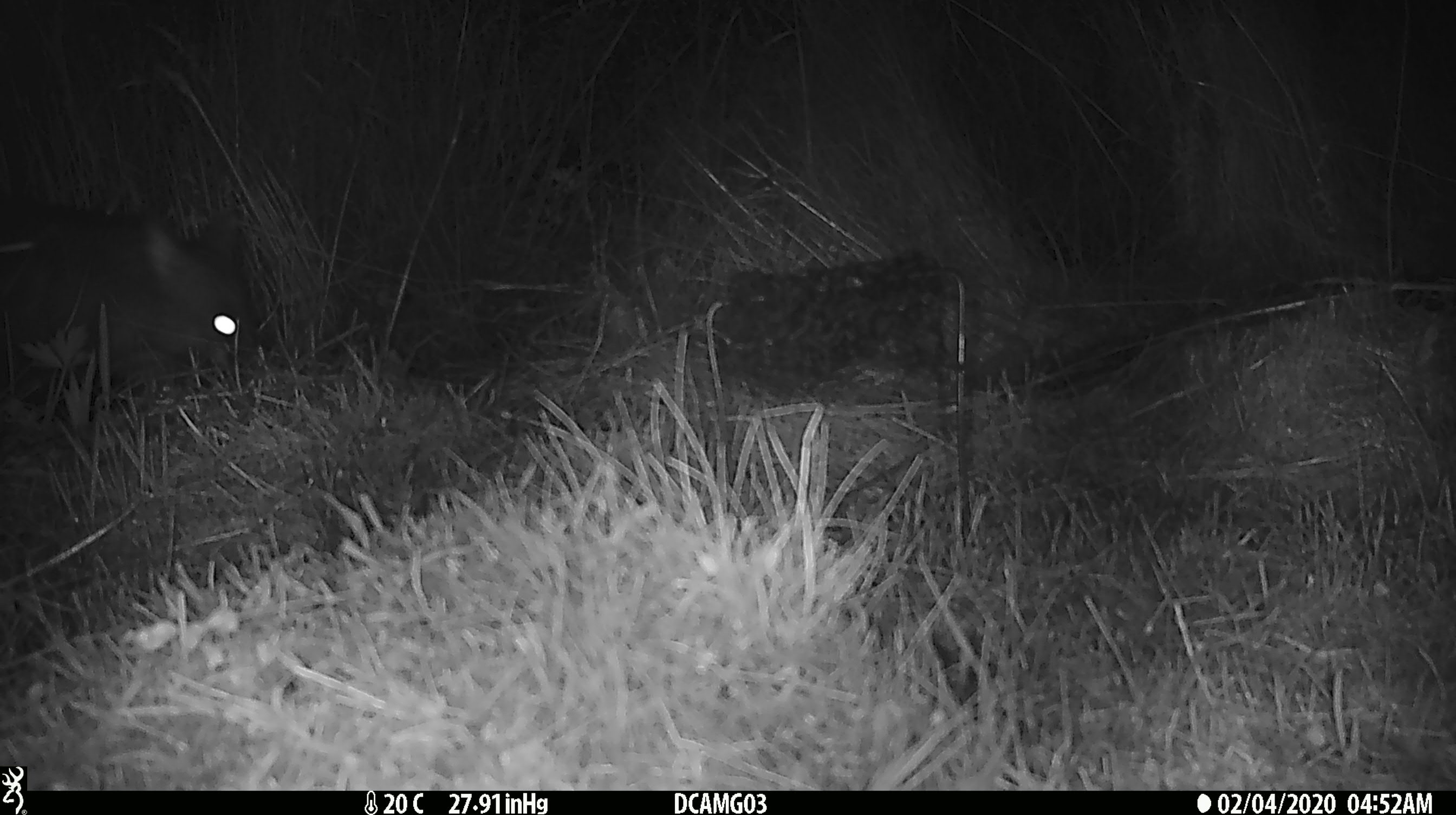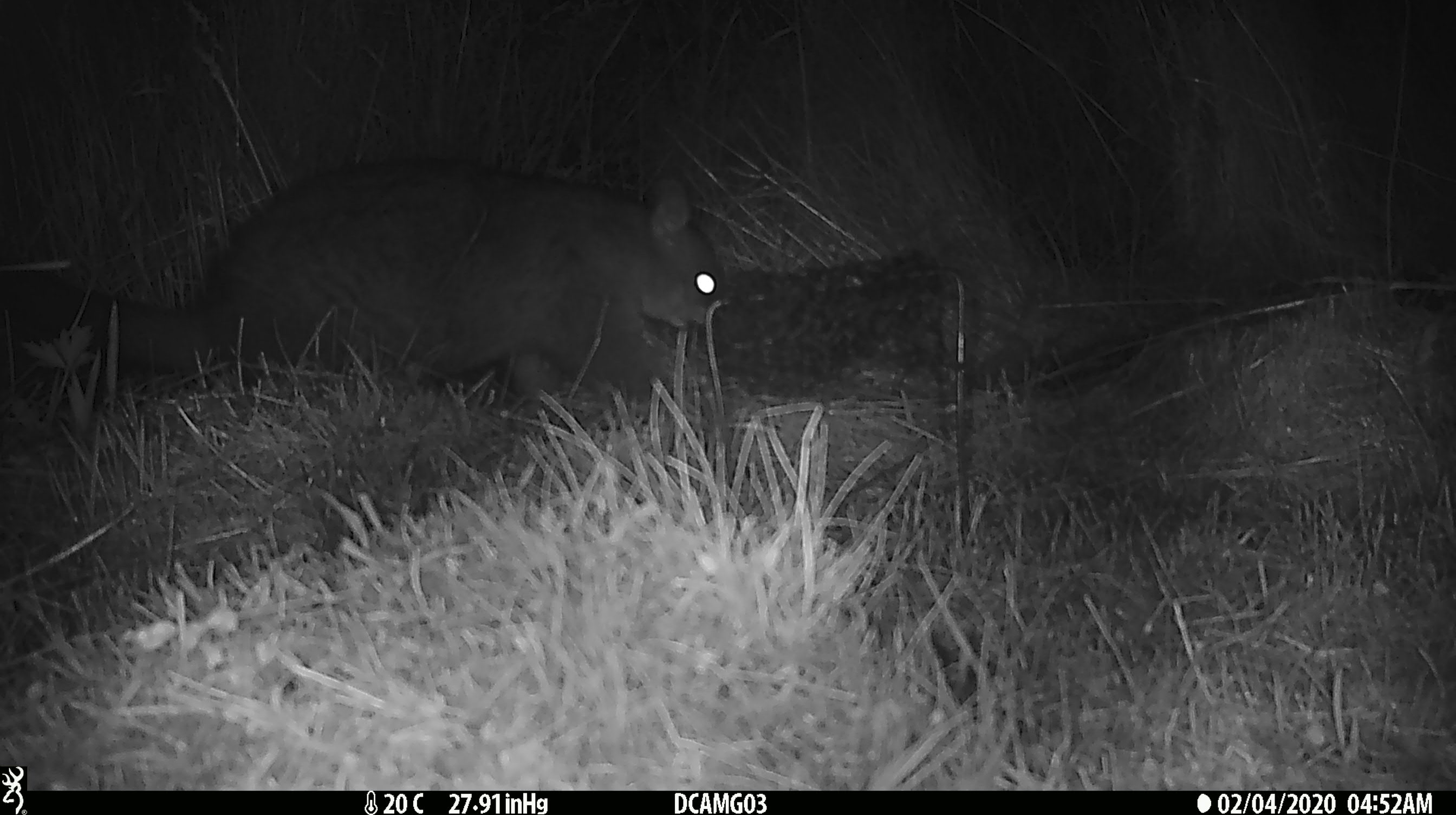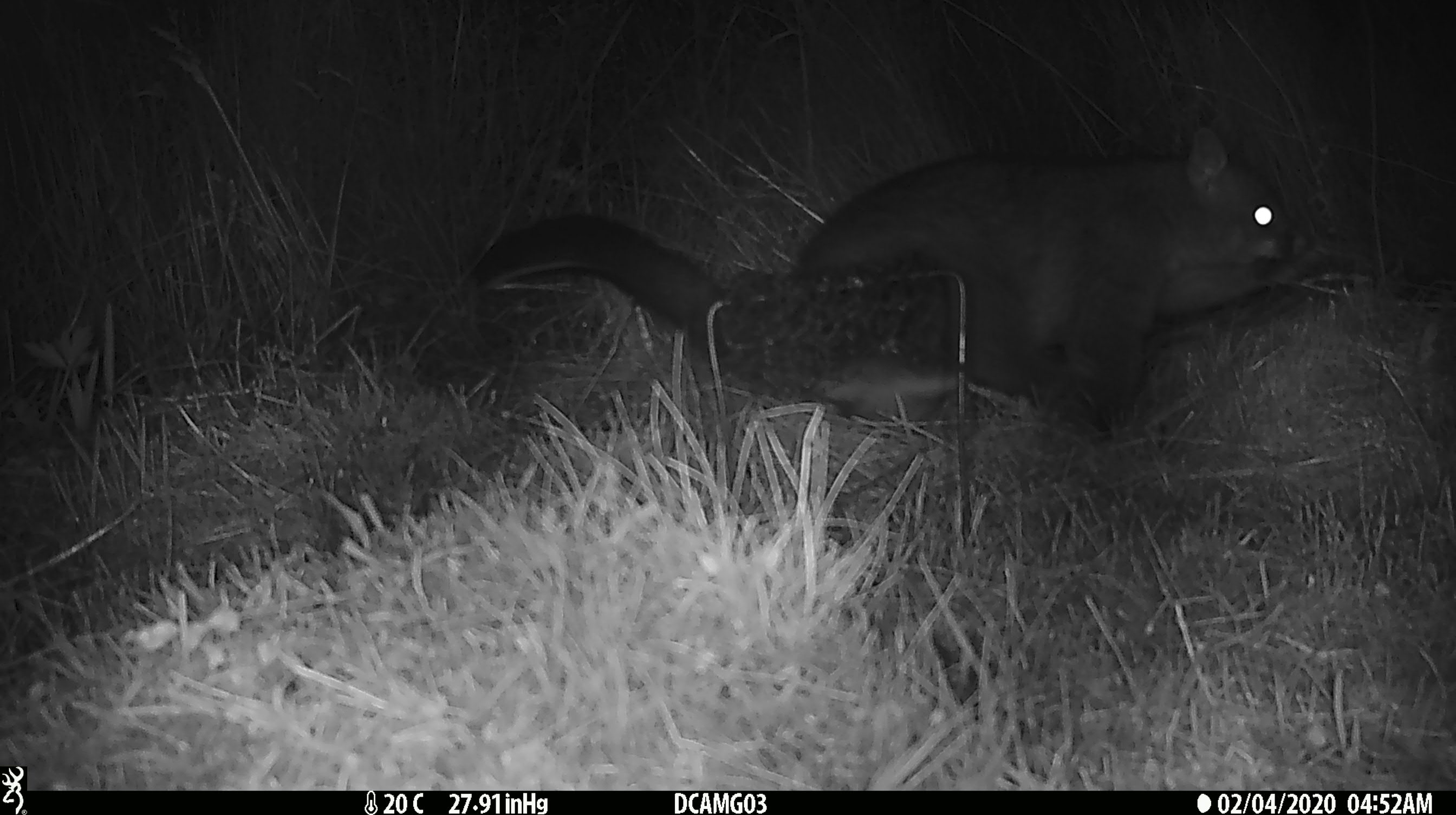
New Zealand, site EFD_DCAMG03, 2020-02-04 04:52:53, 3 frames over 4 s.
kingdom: Animalia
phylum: Chordata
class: Mammalia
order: Diprotodontia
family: Phalangeridae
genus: Trichosurus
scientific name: Trichosurus vulpecula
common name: common brushtail possum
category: possum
Possum (common brushtail possum) (Trichosurus vulpecula).